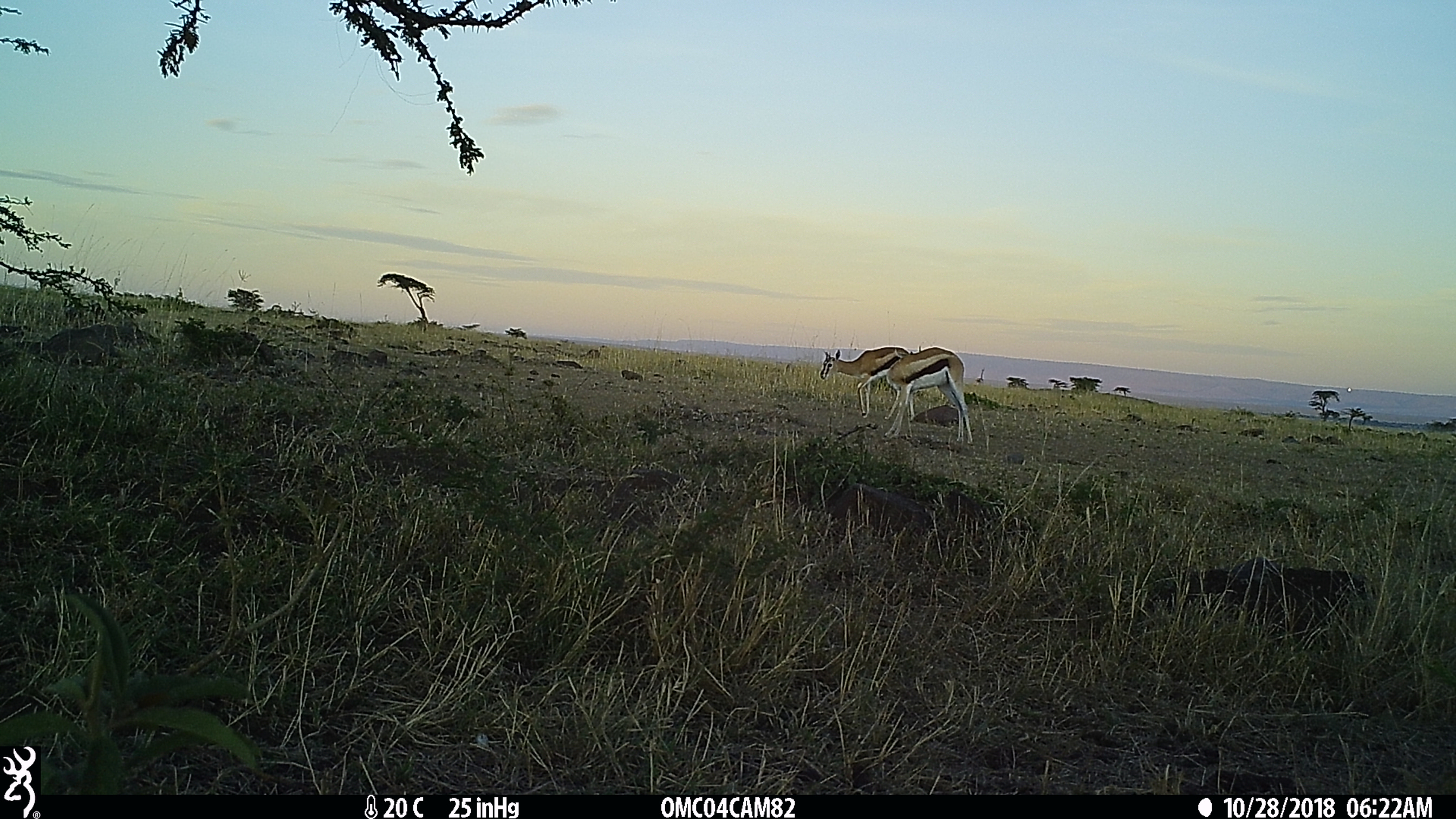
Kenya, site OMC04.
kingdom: Animalia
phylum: Chordata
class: Mammalia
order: Artiodactyla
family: Bovidae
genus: Eudorcas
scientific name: Eudorcas thomsonii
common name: thomon's gazelle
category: gazelle thomsons